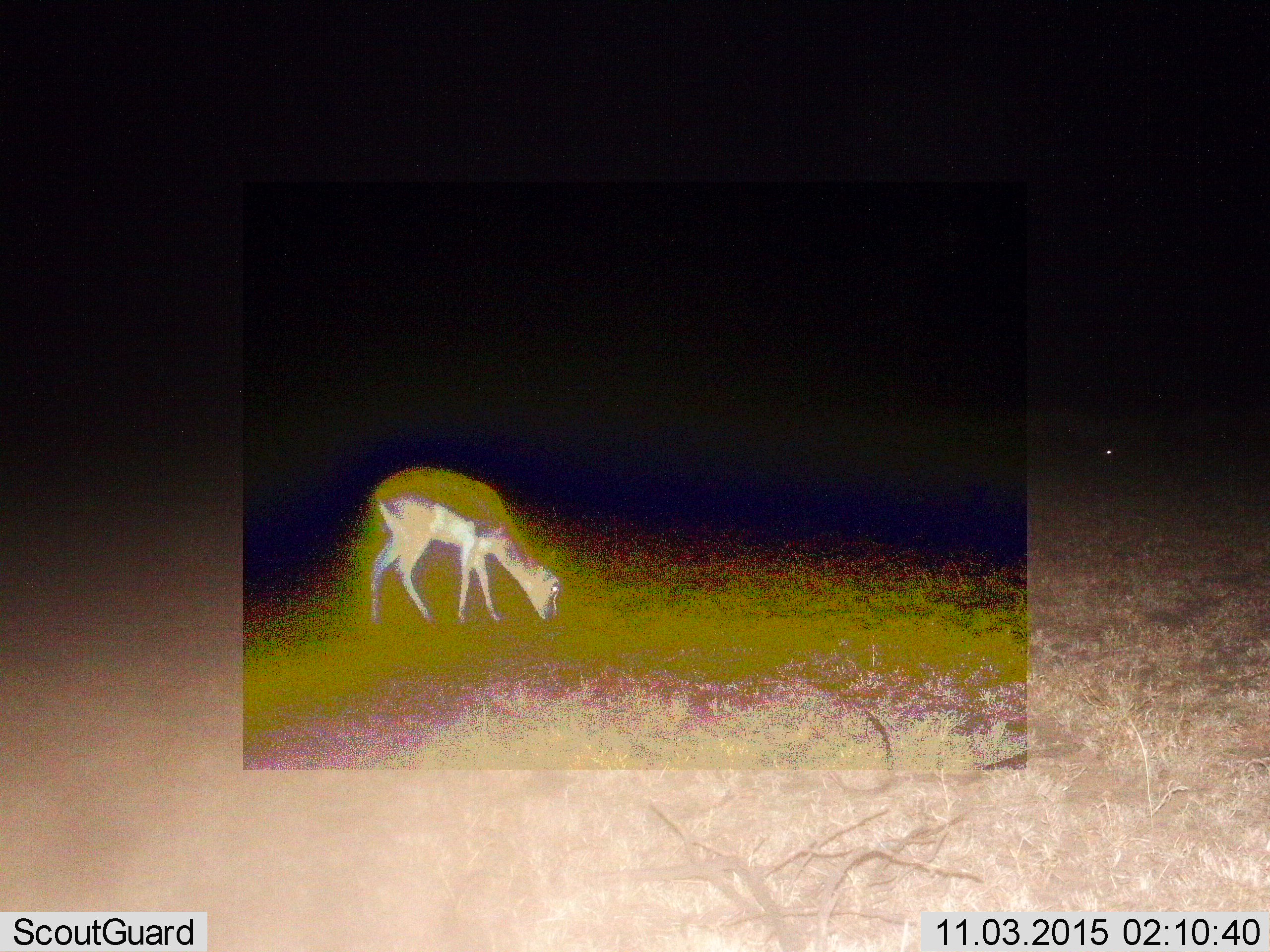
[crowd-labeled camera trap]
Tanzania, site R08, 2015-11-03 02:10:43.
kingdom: Animalia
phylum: Chordata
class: Mammalia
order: Artiodactyla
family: Bovidae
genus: Eudorcas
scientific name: Eudorcas thomsonii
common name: thomson's gazelle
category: gazellethomsons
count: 1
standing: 0%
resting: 0%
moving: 0%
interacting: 0%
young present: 0%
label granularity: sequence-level